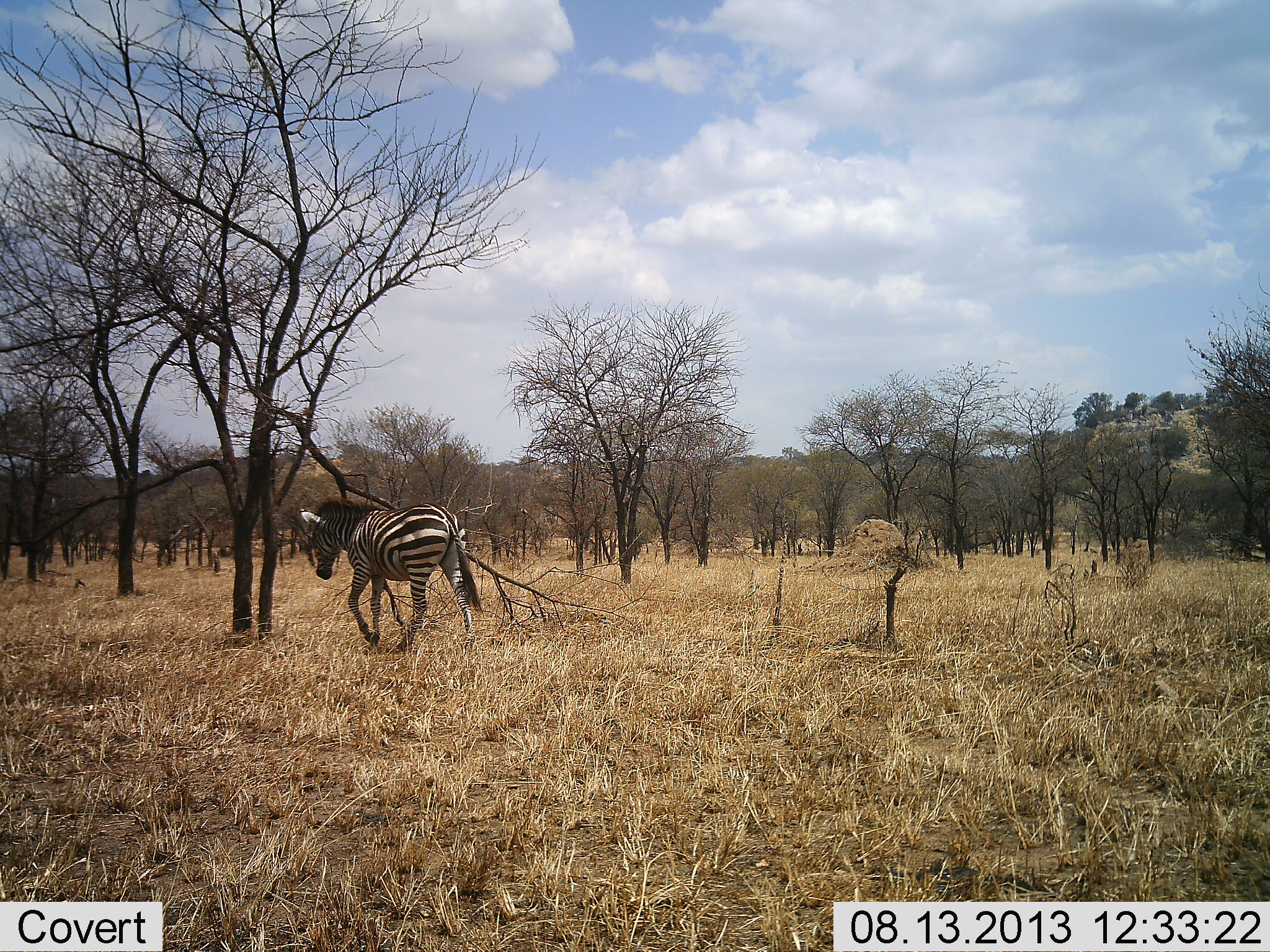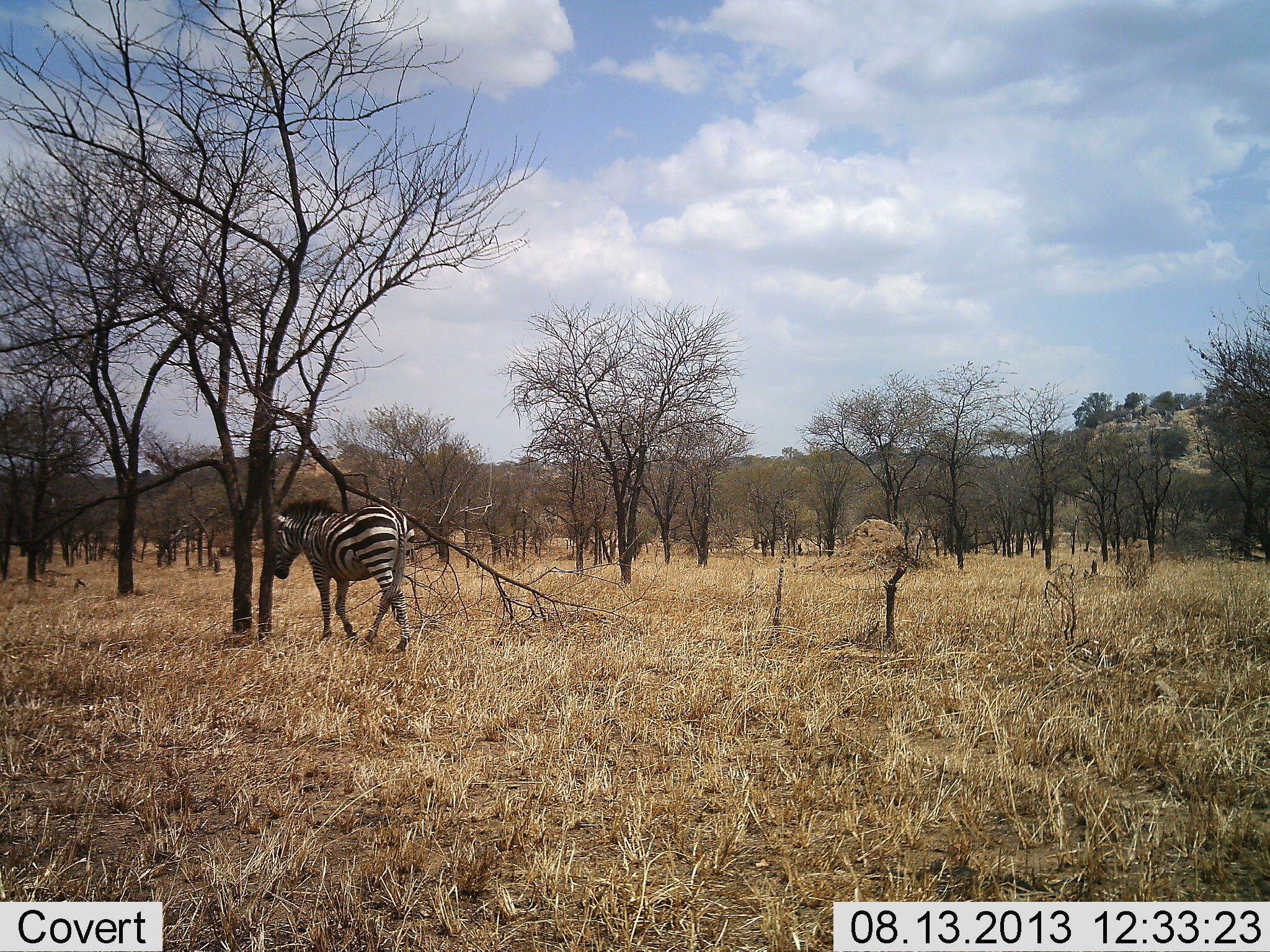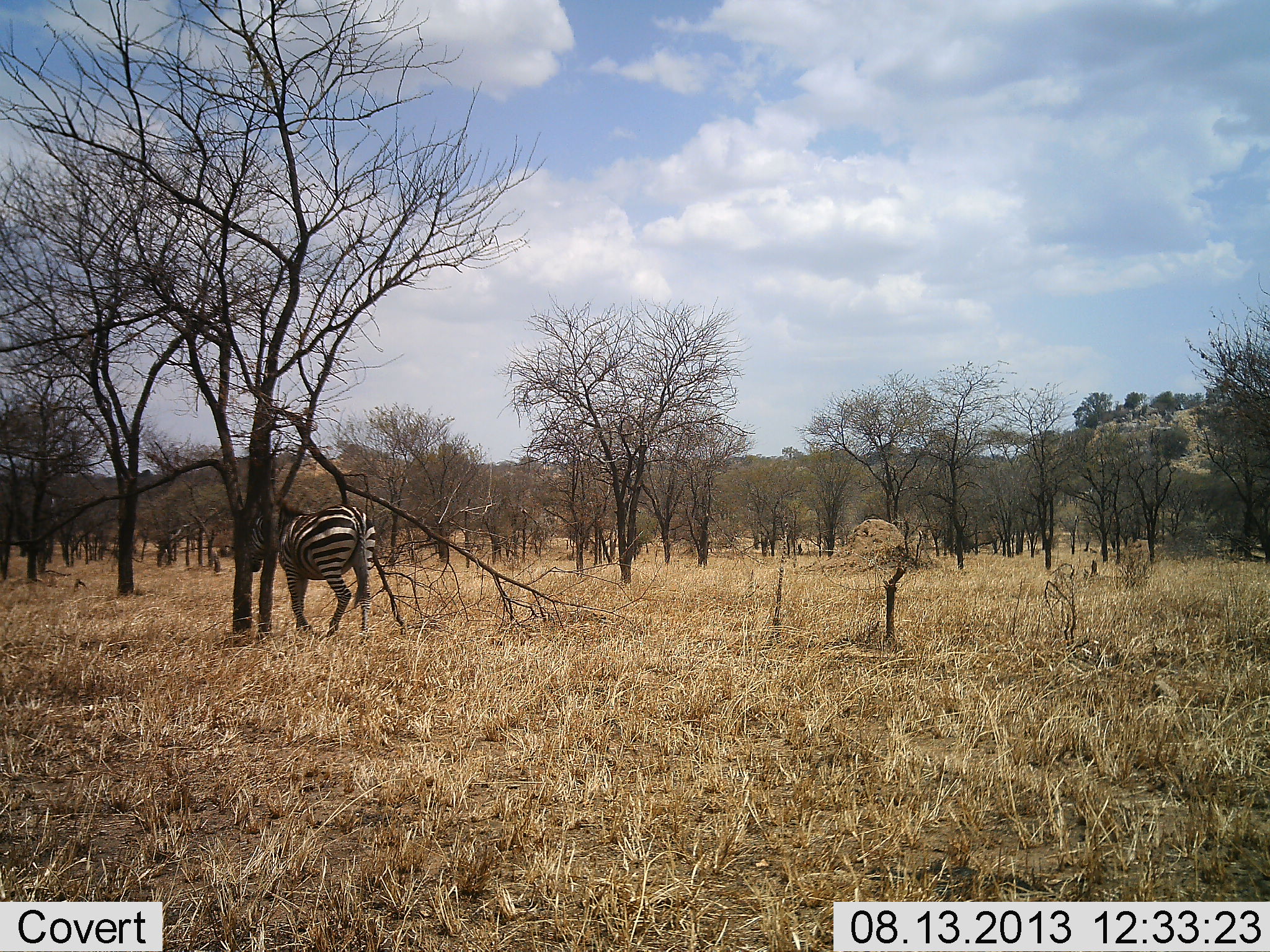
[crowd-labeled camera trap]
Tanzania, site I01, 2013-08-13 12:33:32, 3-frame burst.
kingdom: Animalia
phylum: Chordata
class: Mammalia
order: Perissodactyla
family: Equidae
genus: Equus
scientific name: Equus quagga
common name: plains zebra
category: zebra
Zebra (plains zebra) (Equus quagga), count 1. Behavior (volunteer vote fractions): standing 4%, resting 0%, moving 96%, interacting 0%. Young present (vote fraction): 0%. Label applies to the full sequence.